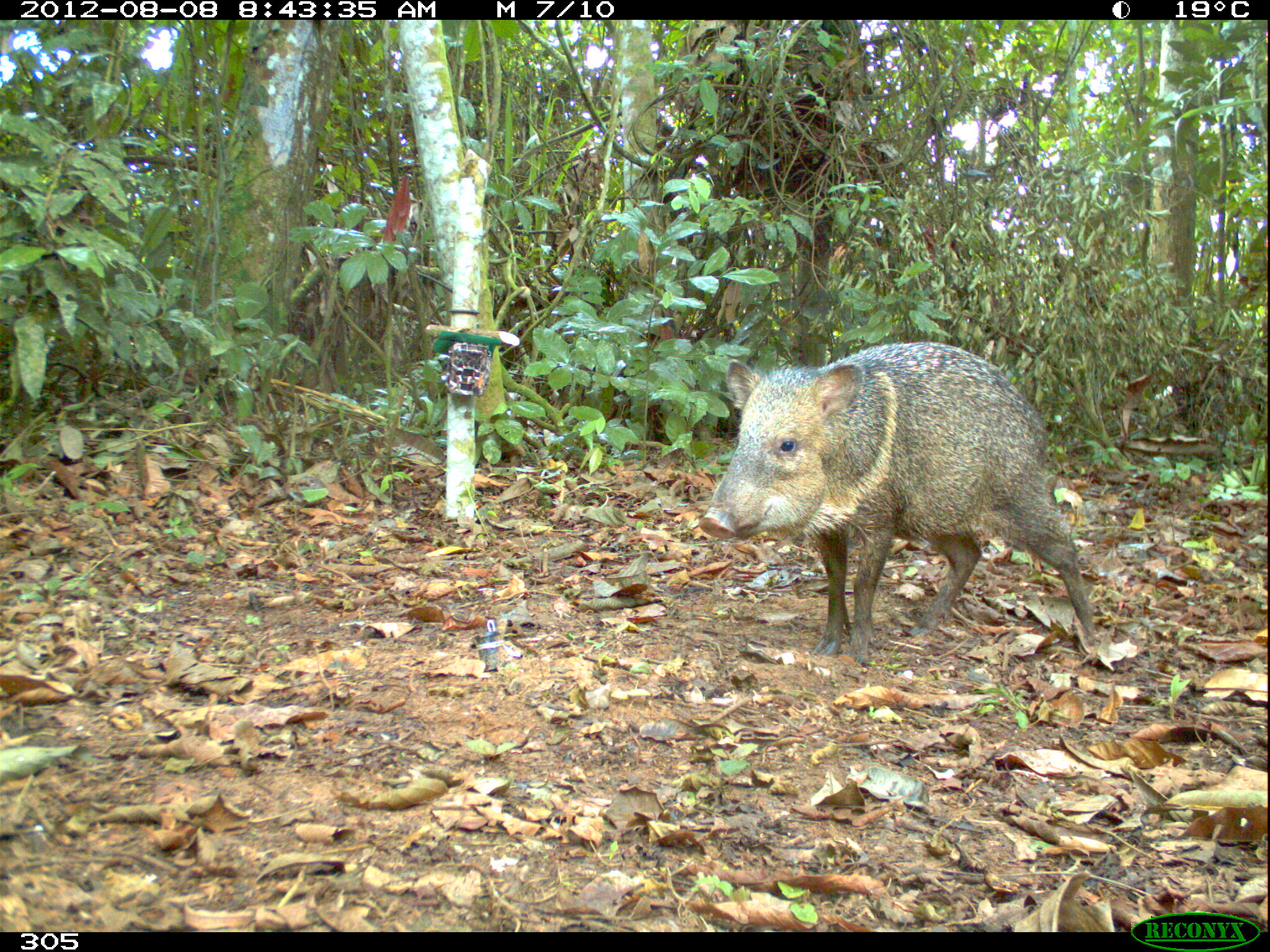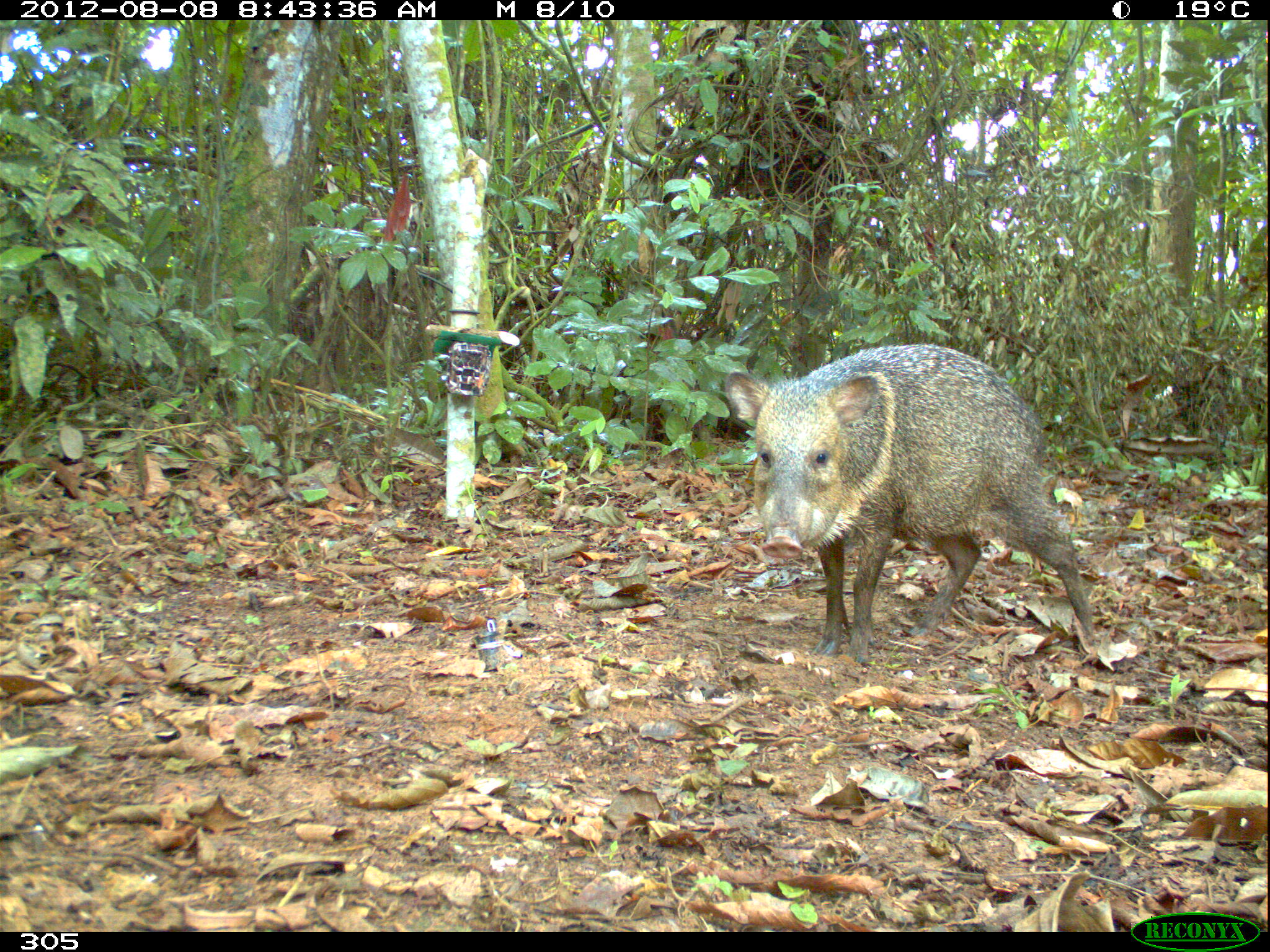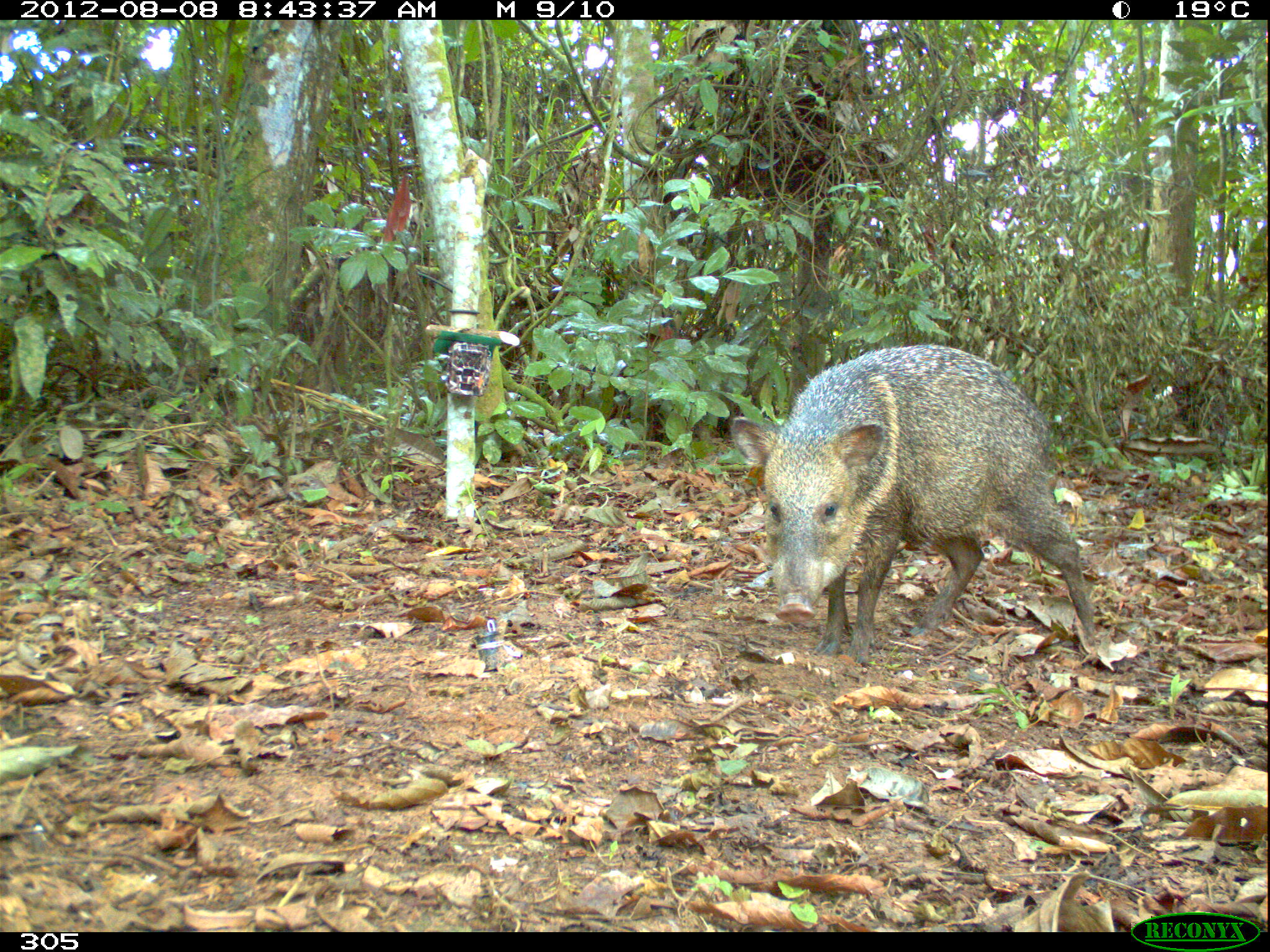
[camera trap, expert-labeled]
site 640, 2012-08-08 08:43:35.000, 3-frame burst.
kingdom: Animalia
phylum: Chordata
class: Mammalia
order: Artiodactyla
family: Tayassuidae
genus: Pecari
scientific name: Pecari tajacu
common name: collared peccary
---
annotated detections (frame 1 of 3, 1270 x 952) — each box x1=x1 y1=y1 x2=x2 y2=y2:
pecari tajacu: x1=697 y1=339 x2=1108 y2=664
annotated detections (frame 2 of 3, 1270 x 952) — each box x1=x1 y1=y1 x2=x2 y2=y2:
pecari tajacu: x1=723 y1=340 x2=1097 y2=663